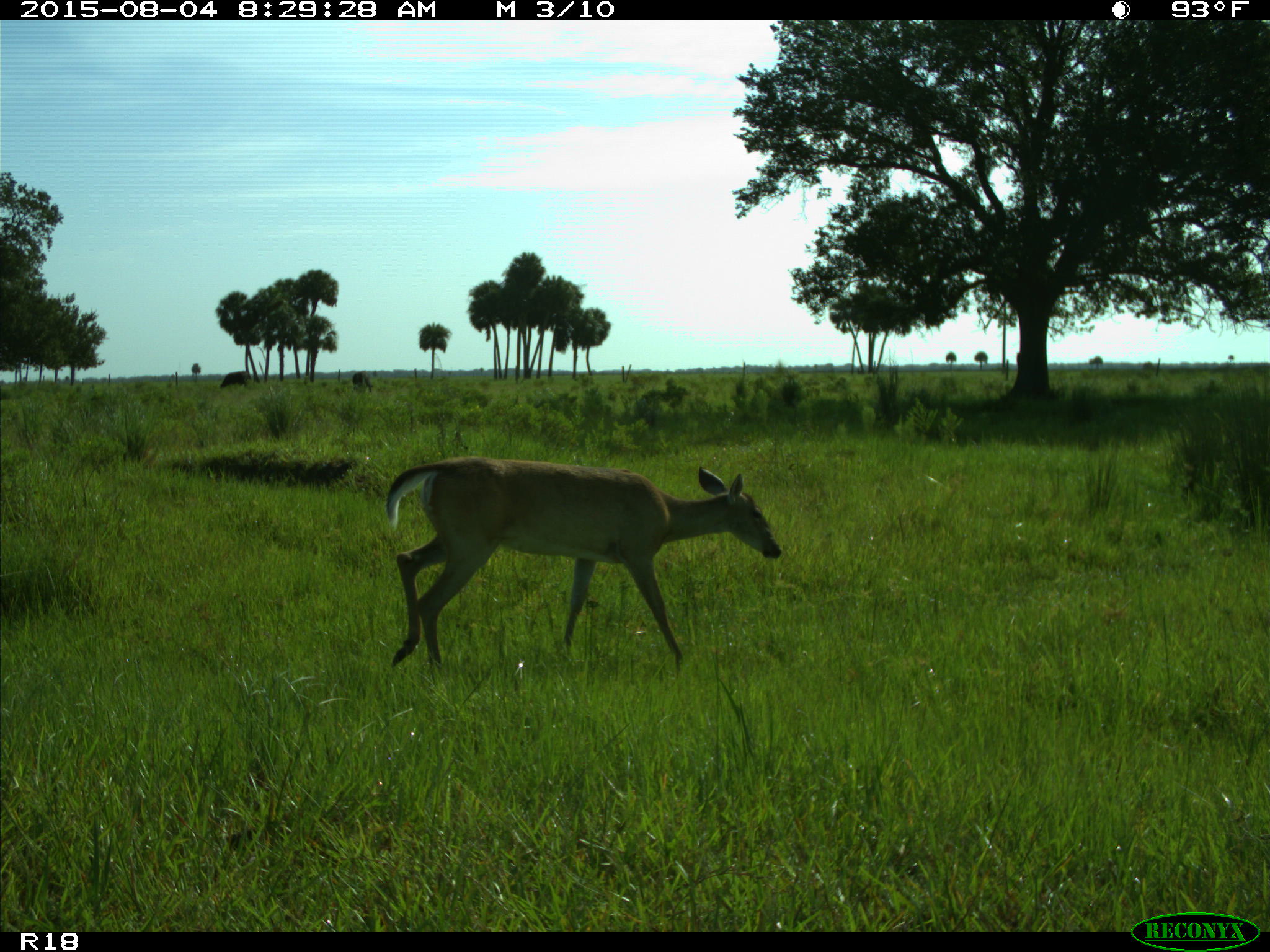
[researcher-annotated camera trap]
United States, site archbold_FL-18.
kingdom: Animalia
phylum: Chordata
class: Mammalia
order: Artiodactyla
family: Cervidae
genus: Odocoileus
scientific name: Odocoileus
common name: deer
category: unidentified deer